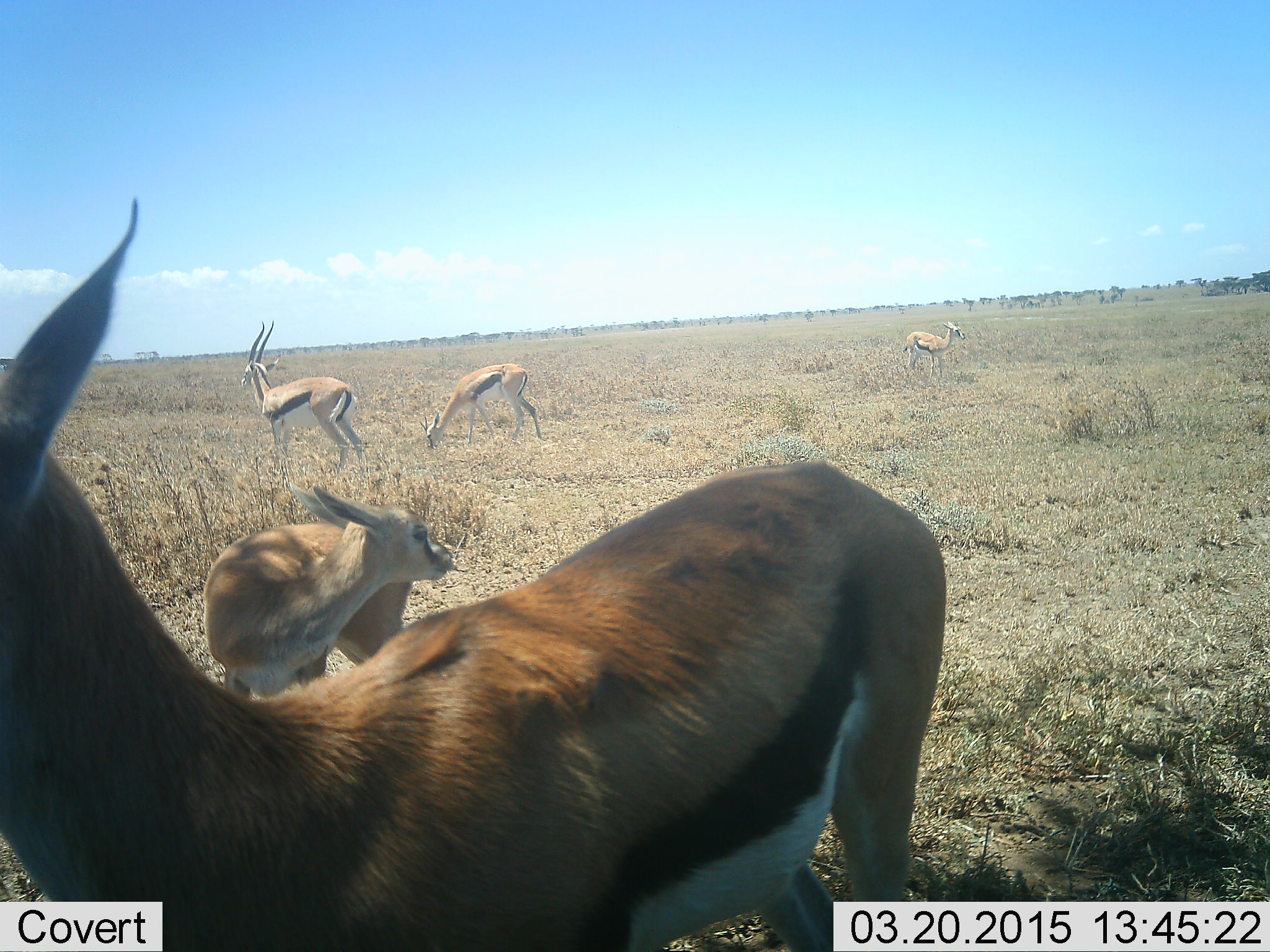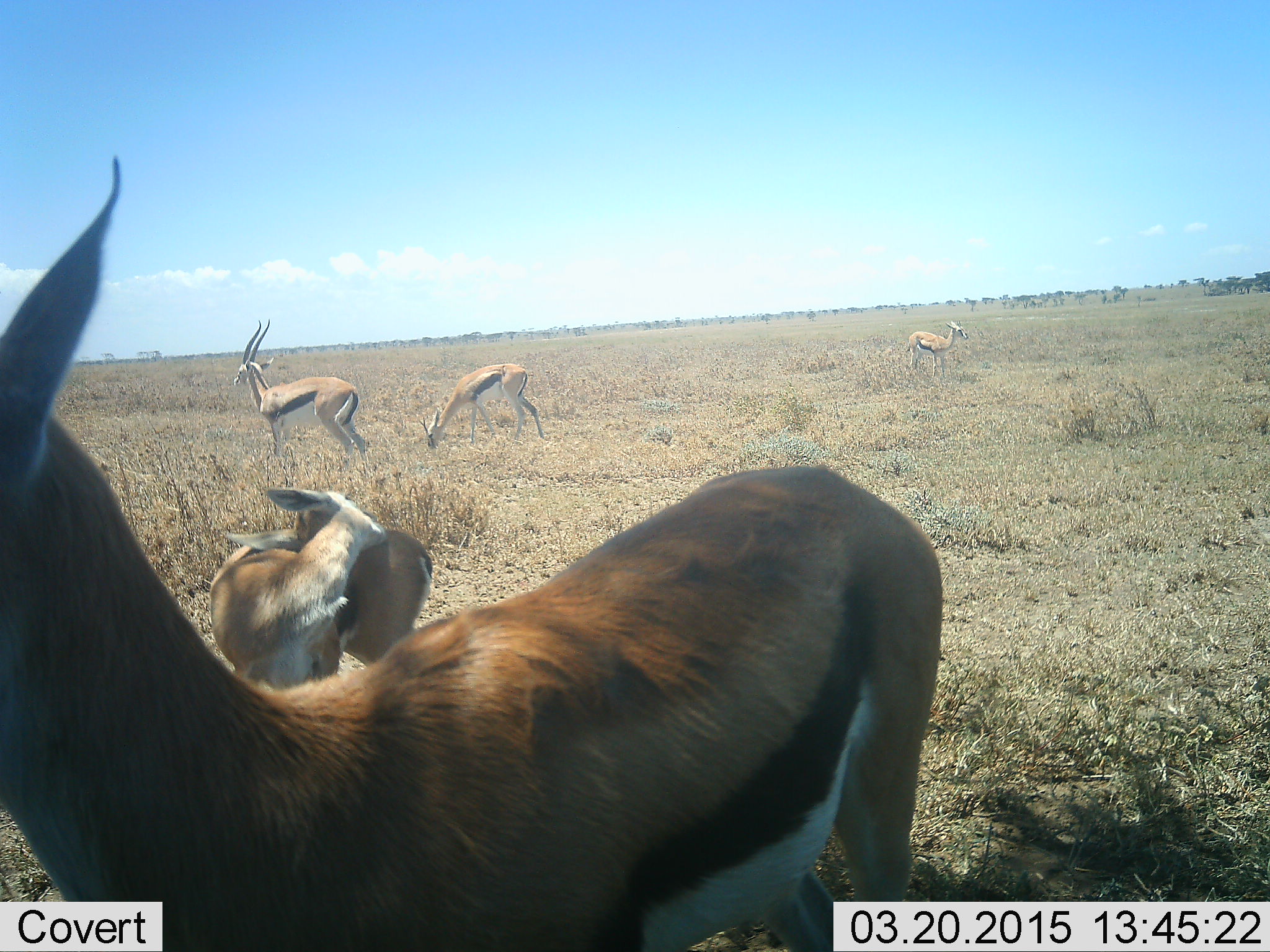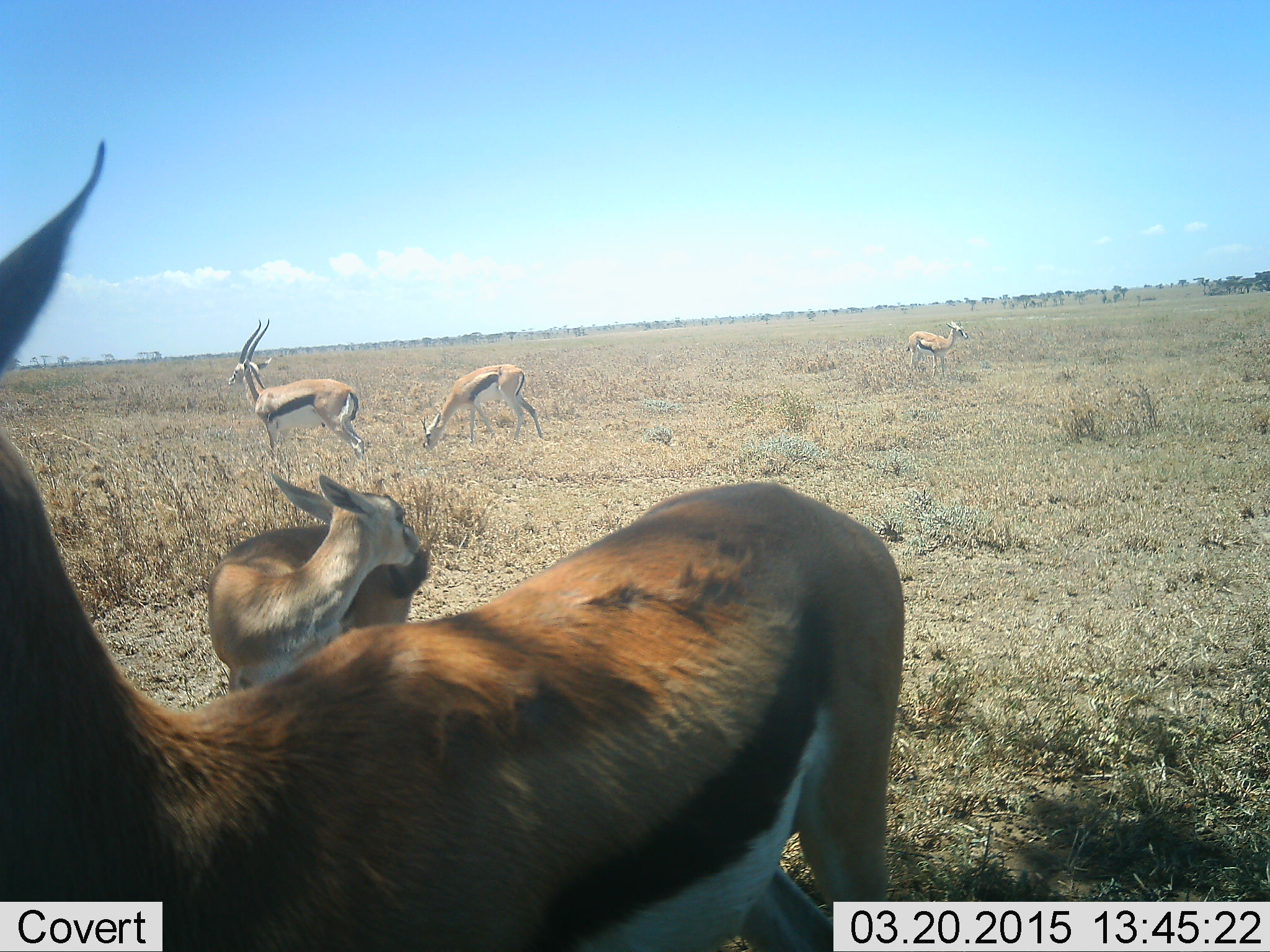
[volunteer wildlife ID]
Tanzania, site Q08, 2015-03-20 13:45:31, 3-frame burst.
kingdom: Animalia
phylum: Chordata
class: Mammalia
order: Artiodactyla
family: Bovidae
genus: Eudorcas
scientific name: Eudorcas thomsonii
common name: thomson's gazelle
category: gazellethomsons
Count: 5.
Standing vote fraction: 90%.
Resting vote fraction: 0%.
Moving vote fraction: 10%.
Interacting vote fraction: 0%.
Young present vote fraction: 10%.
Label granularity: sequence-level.